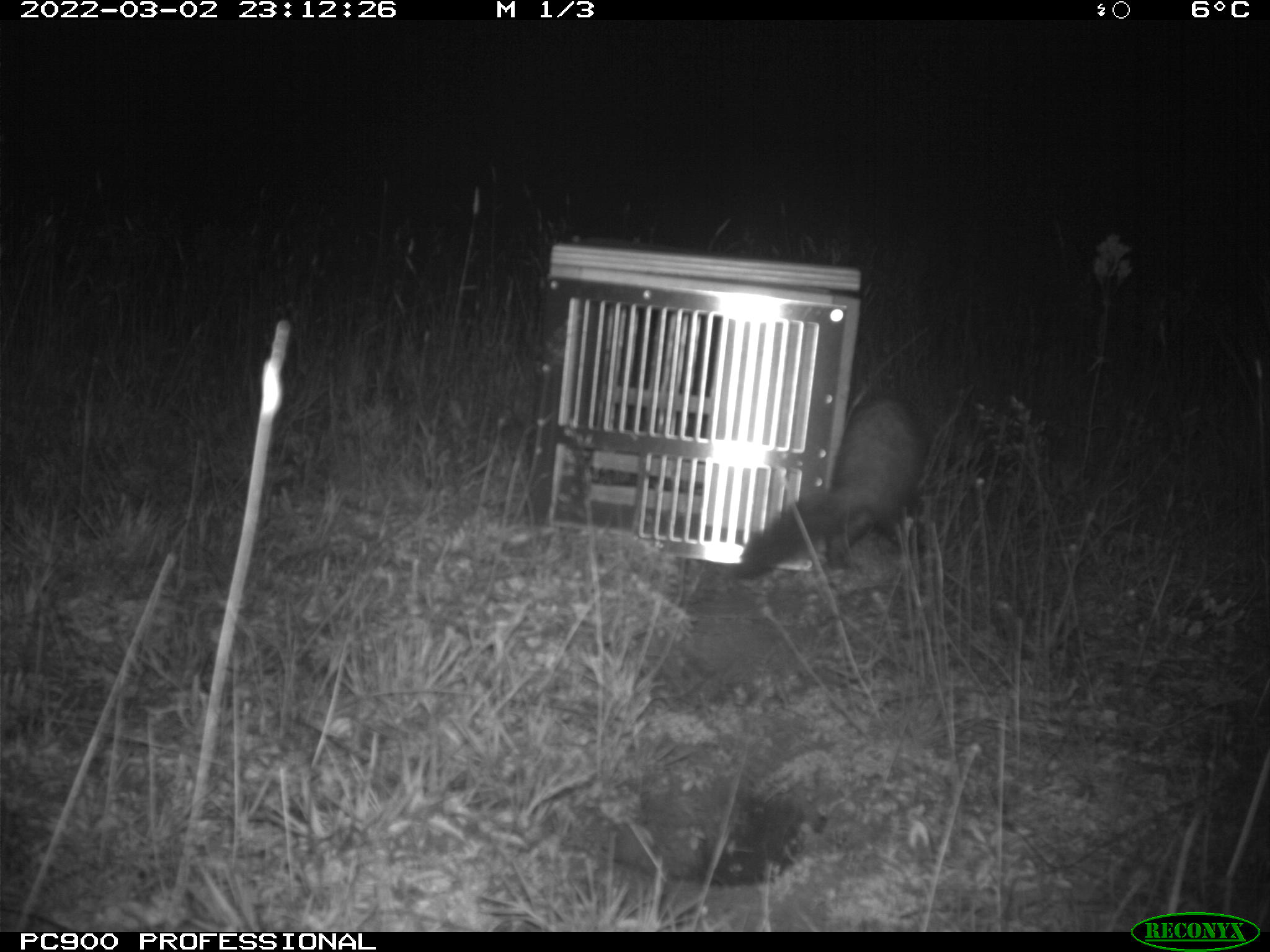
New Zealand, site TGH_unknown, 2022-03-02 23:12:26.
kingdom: Animalia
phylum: Chordata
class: Mammalia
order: Carnivora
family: Mustelidae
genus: Mustela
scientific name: Mustela furo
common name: ferret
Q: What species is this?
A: Ferret (Mustela furo).